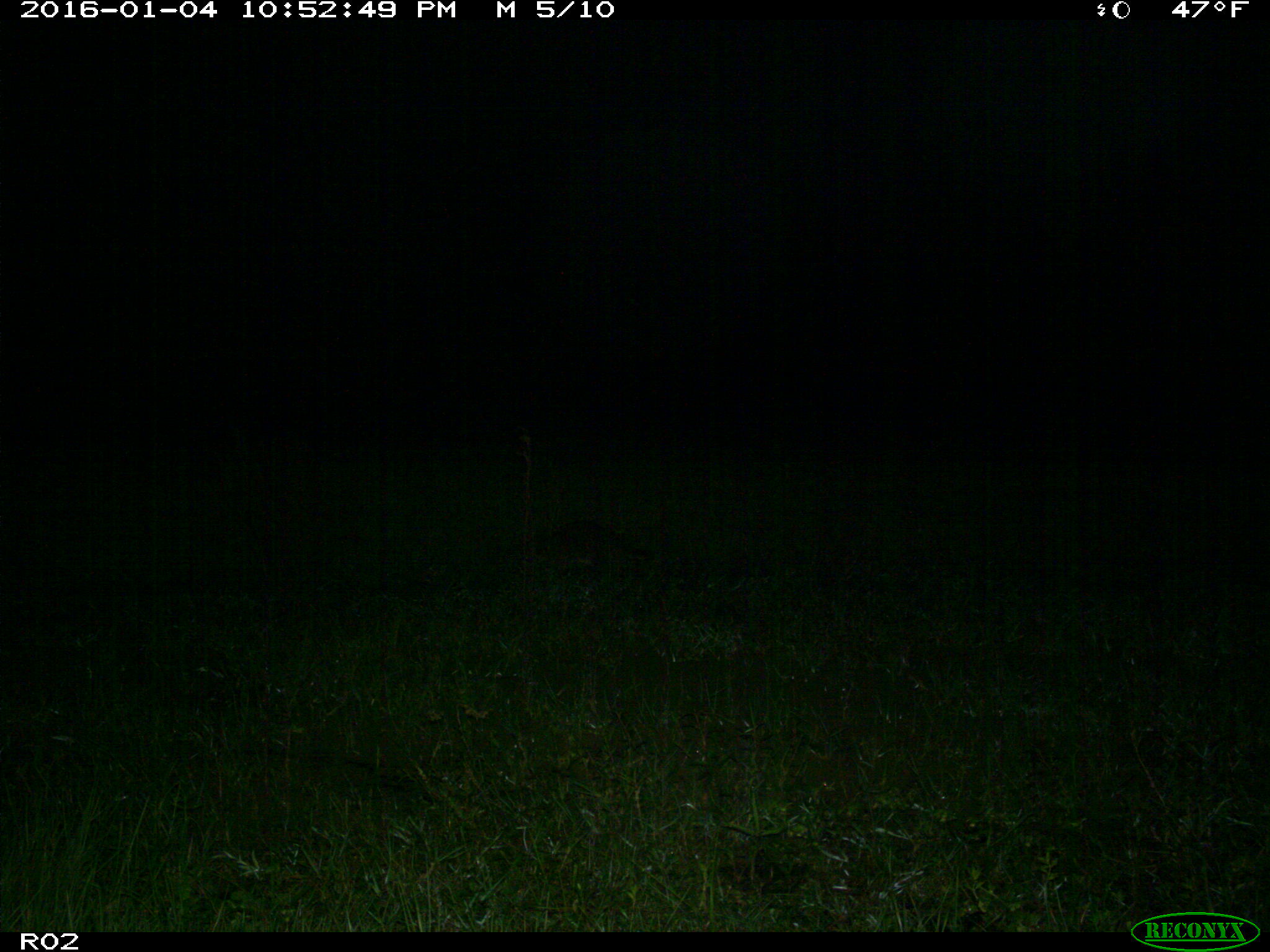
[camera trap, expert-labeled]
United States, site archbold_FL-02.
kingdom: Animalia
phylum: Chordata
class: Mammalia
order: Carnivora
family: Procyonidae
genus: Procyon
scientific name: Procyon lotor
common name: common raccoon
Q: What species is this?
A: Procyon lotor (common raccoon).